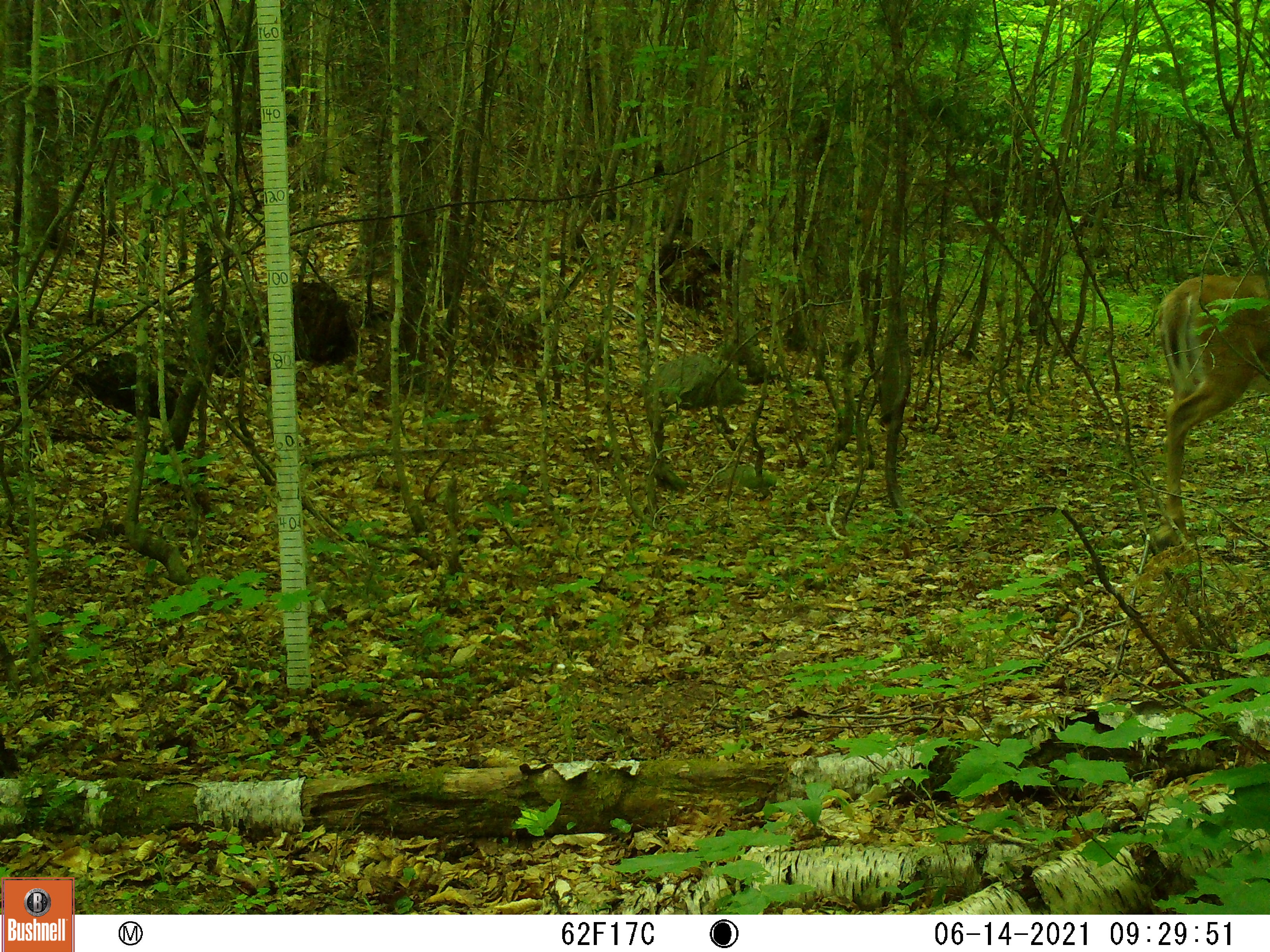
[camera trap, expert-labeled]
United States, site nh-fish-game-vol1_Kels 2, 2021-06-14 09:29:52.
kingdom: Animalia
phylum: Chordata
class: Mammalia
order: Artiodactyla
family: Cervidae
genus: Odocoileus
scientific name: Odocoileus virginianus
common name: white-tailed deer